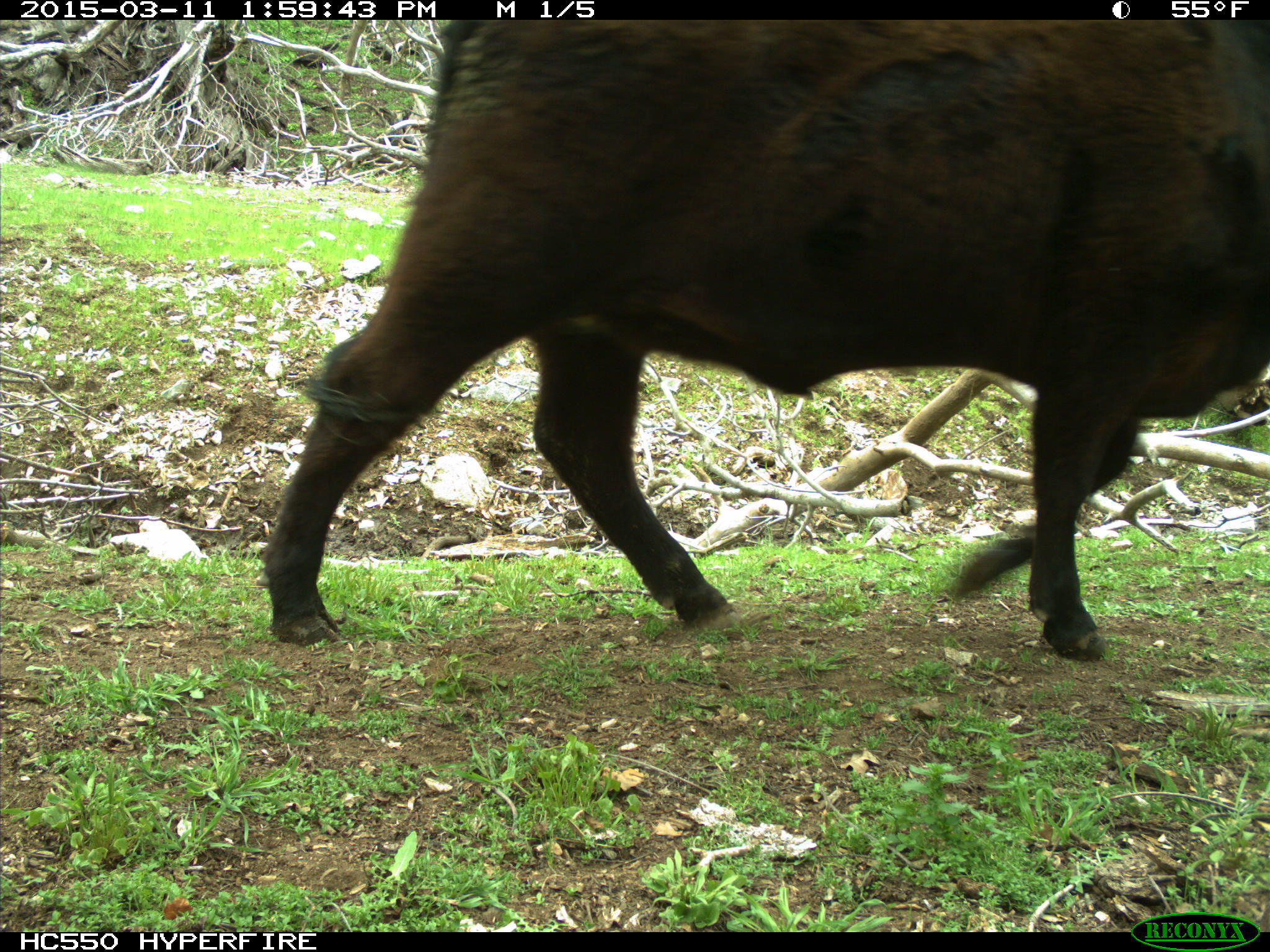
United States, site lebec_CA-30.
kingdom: Animalia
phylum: Chordata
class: Mammalia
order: Artiodactyla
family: Bovidae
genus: Bos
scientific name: Bos taurus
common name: domestic cow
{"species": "Bos taurus (domestic cow)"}